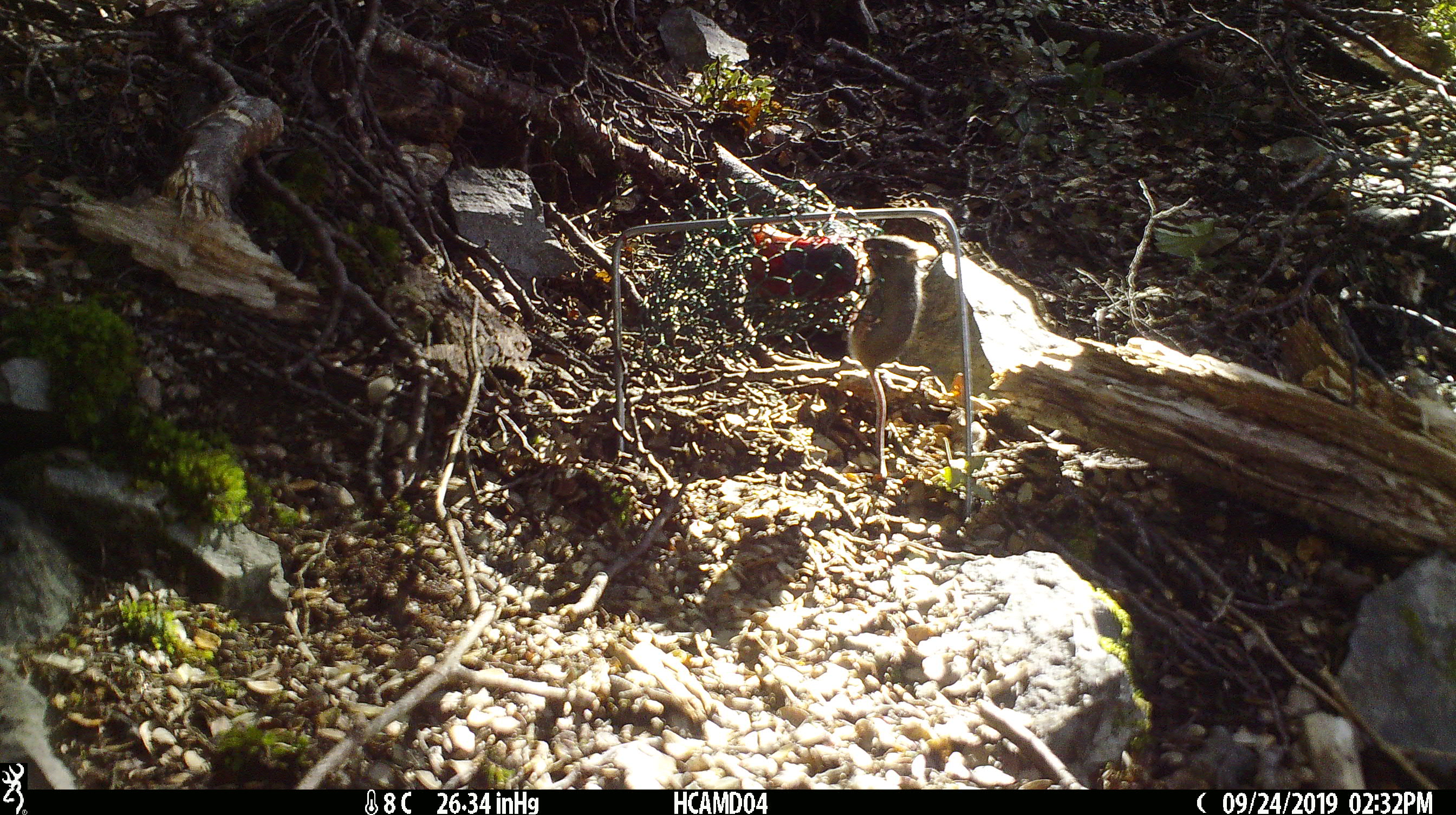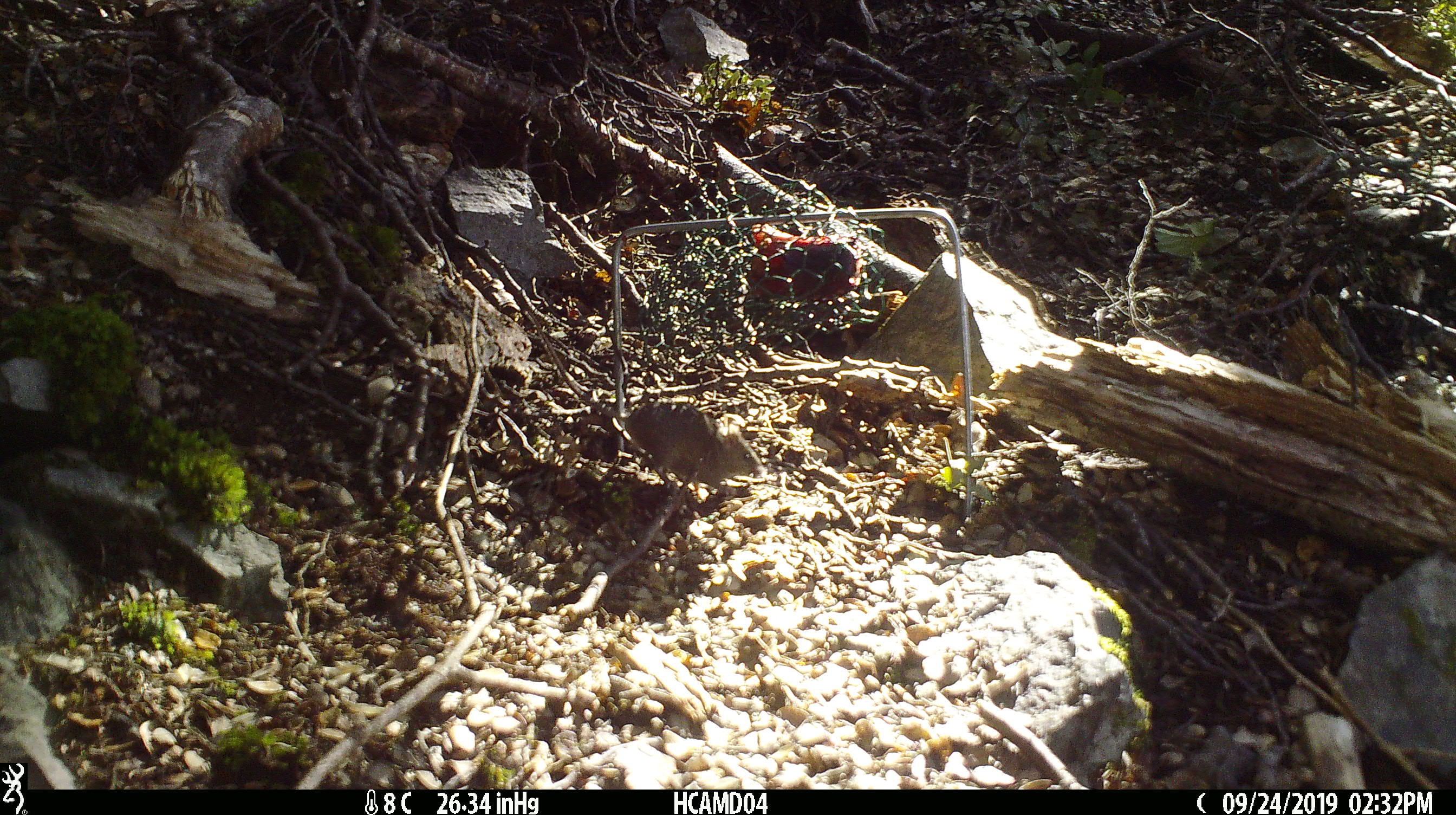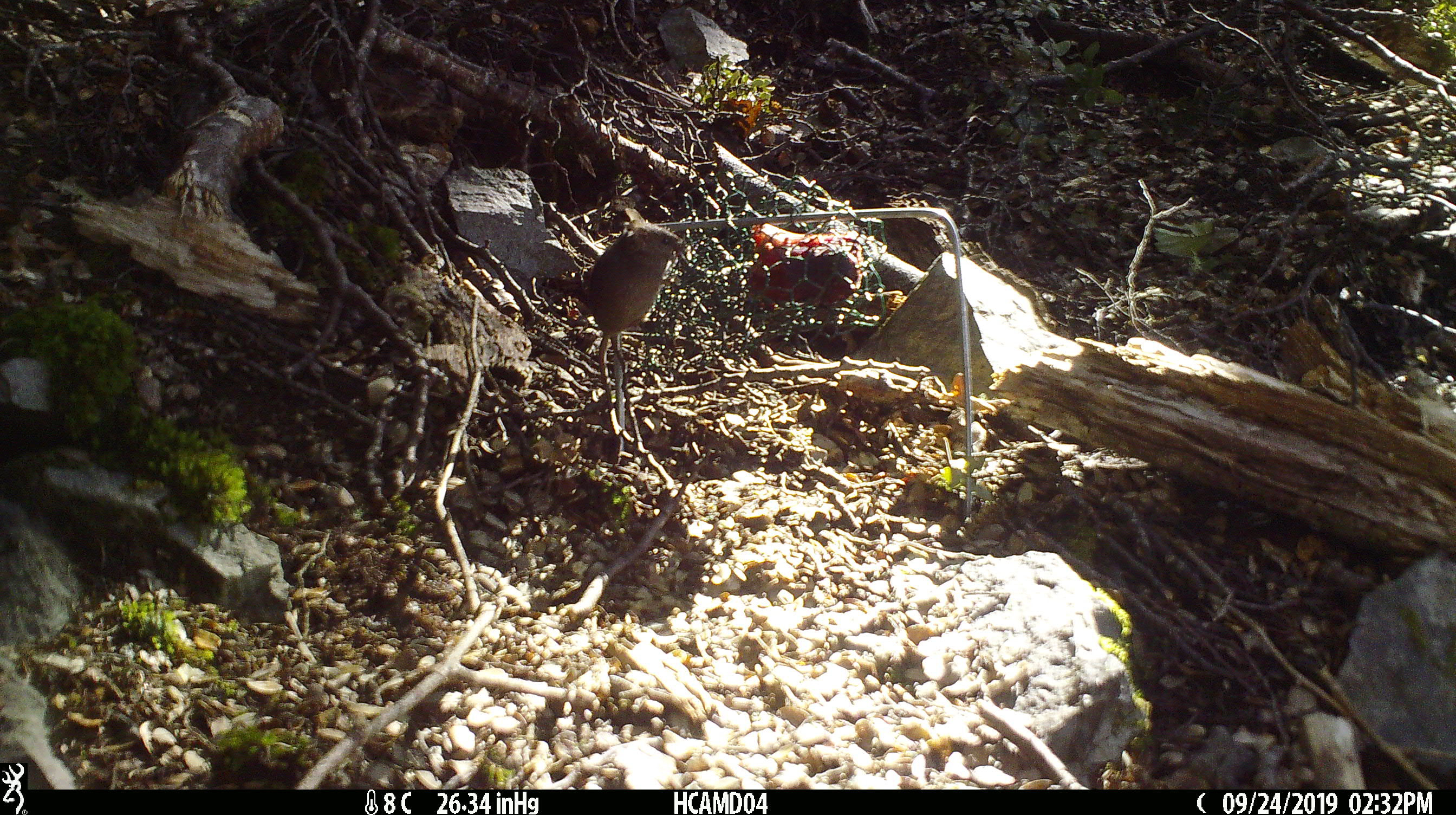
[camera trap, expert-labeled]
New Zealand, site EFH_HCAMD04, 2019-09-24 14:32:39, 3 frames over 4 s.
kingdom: Animalia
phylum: Chordata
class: Mammalia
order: Rodentia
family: Muridae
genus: Mus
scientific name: Mus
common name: mouse